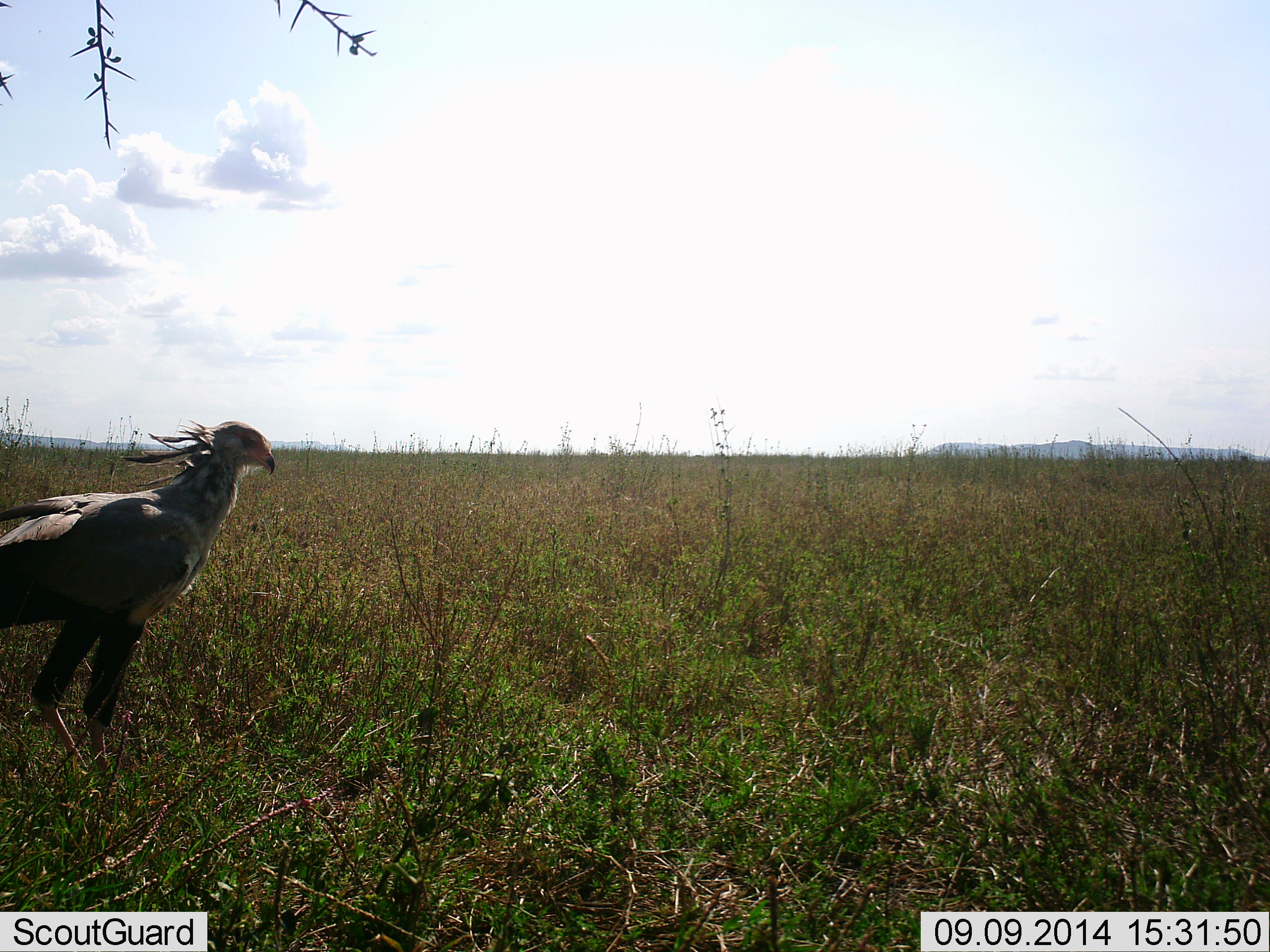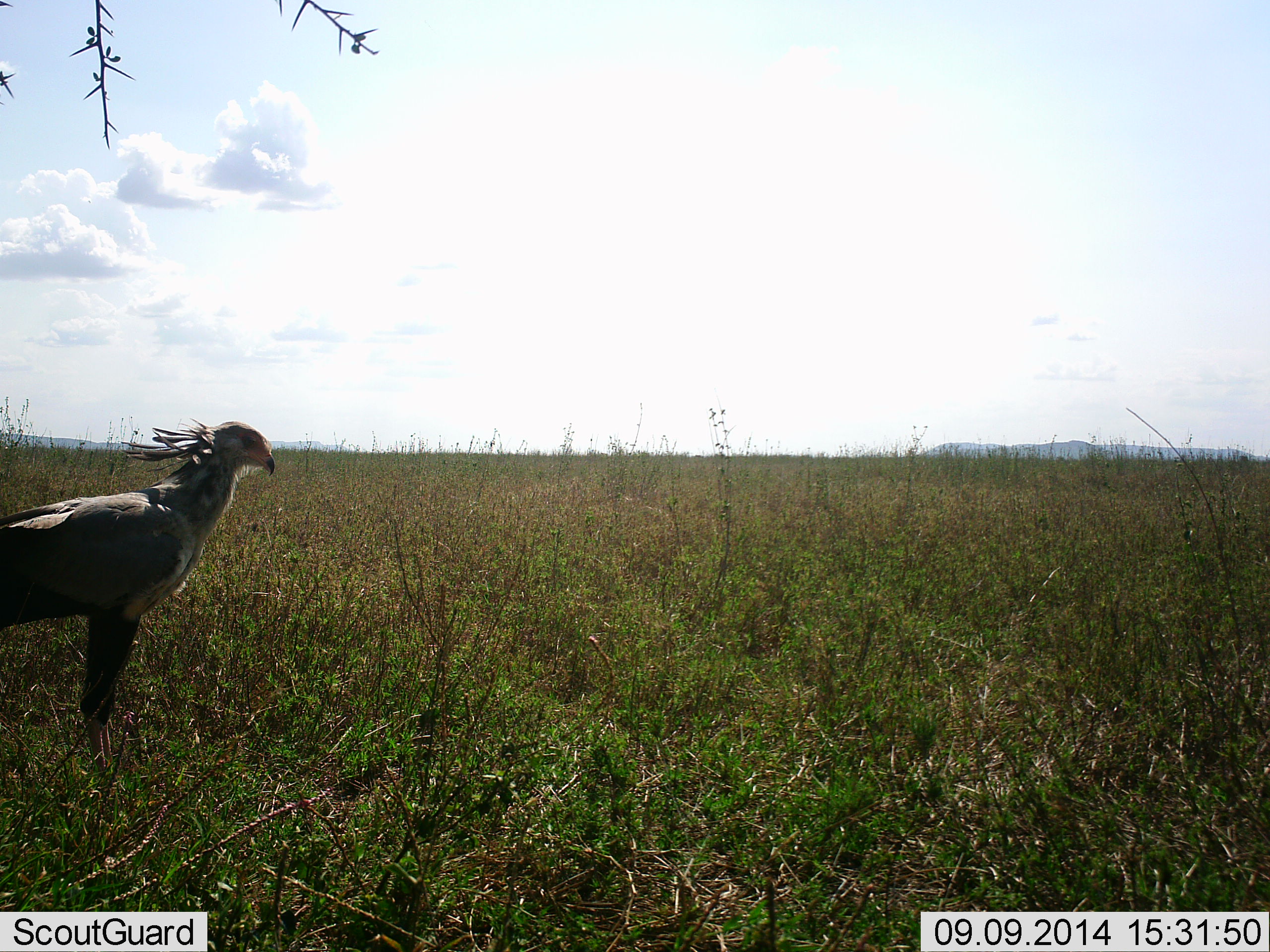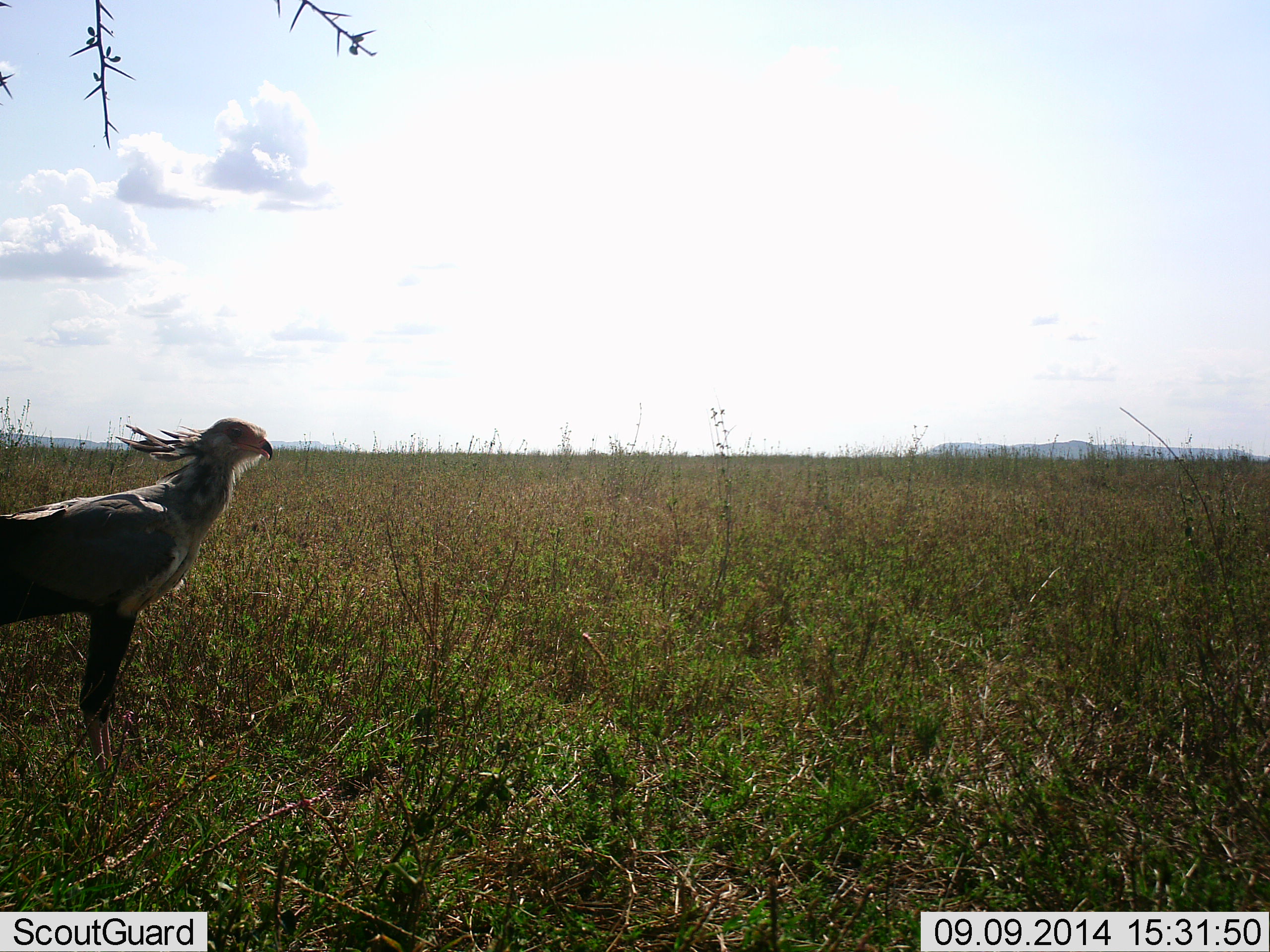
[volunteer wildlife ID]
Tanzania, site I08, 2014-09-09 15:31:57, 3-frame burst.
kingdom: Animalia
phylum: Chordata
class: Aves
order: Accipitriformes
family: Sagittariidae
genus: Sagittarius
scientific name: Sagittarius serpentarius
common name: secretary bird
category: secretarybird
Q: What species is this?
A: Secretarybird (secretary bird) (Sagittarius serpentarius).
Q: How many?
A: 1.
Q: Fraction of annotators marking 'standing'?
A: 100%.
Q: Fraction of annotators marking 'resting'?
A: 0%.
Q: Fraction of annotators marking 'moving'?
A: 0%.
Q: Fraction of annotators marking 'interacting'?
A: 10%.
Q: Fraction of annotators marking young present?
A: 0%.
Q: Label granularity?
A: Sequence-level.